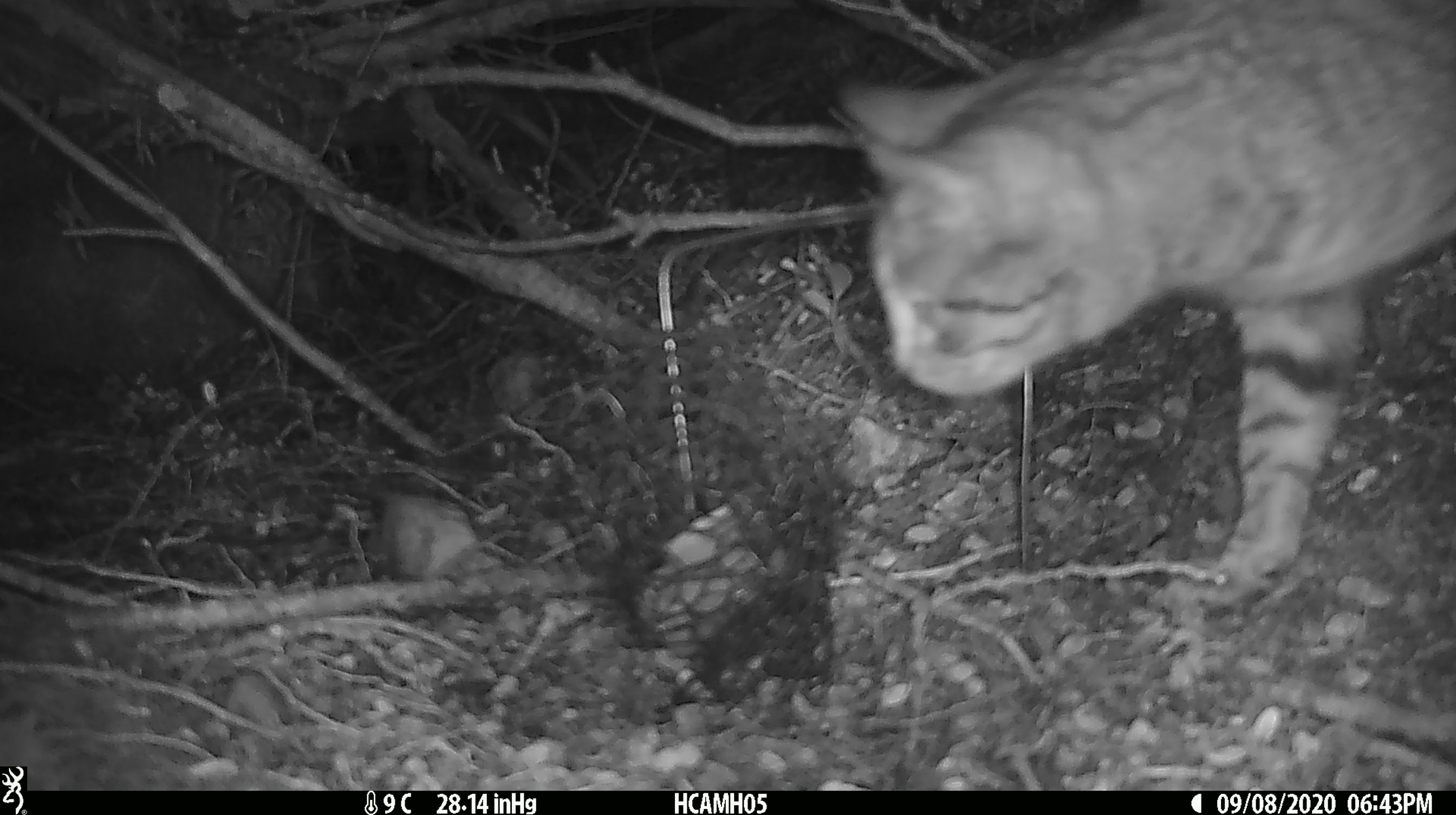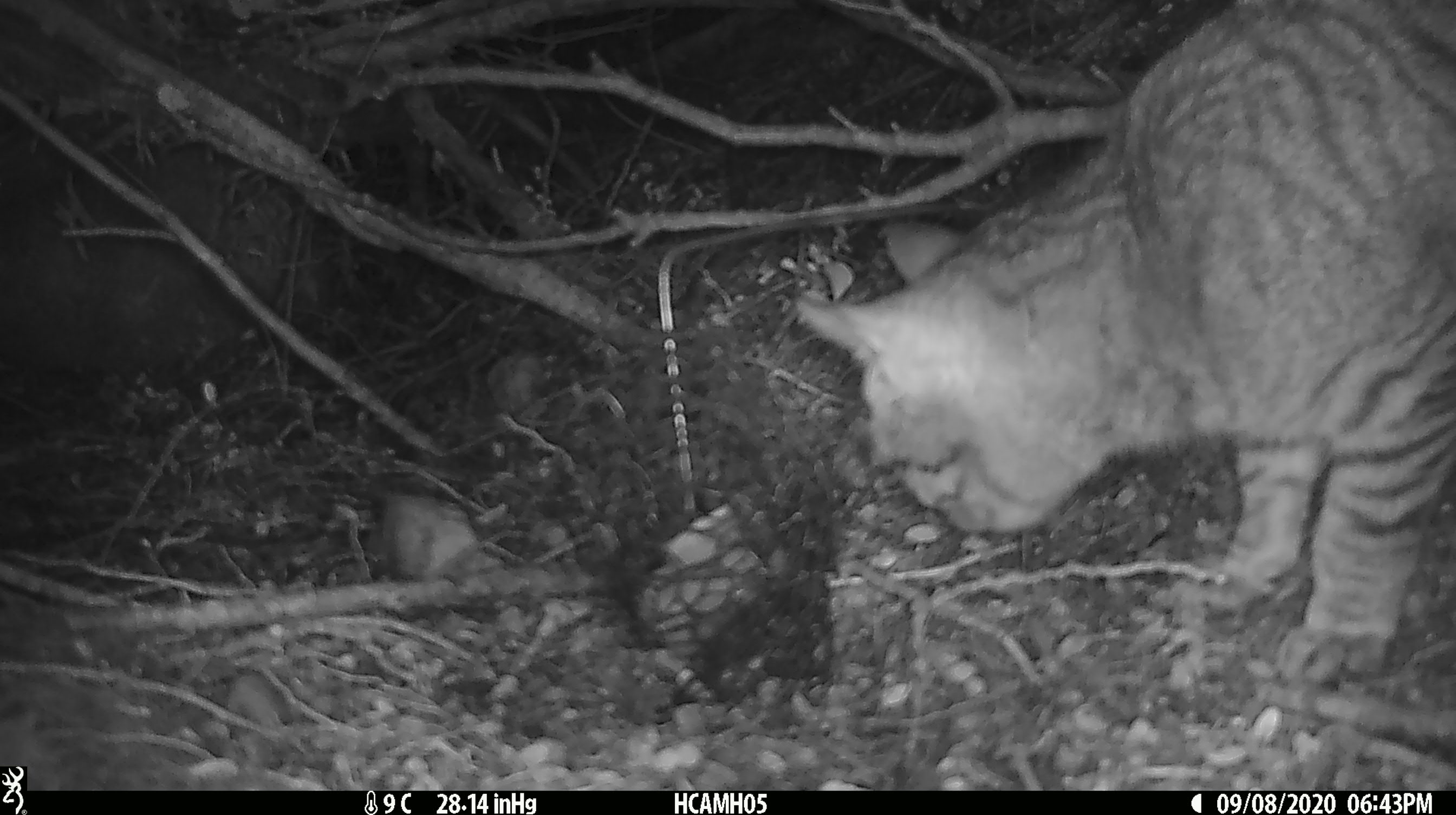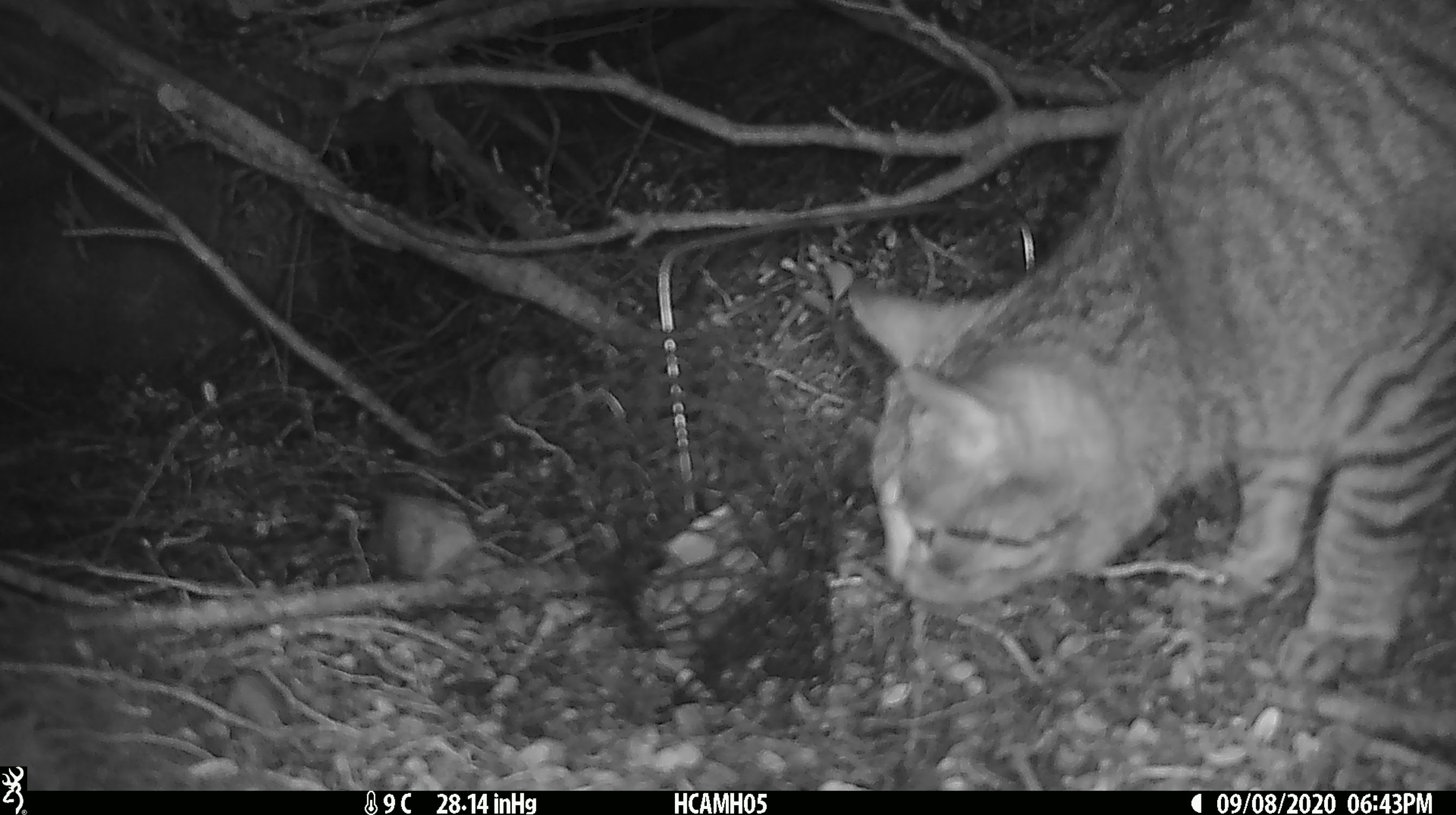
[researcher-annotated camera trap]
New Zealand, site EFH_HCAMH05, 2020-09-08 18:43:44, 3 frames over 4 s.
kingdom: Animalia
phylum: Chordata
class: Mammalia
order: Carnivora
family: Felidae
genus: Felis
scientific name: Felis catus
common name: domestic cat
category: cat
Cat (domestic cat) (Felis catus).